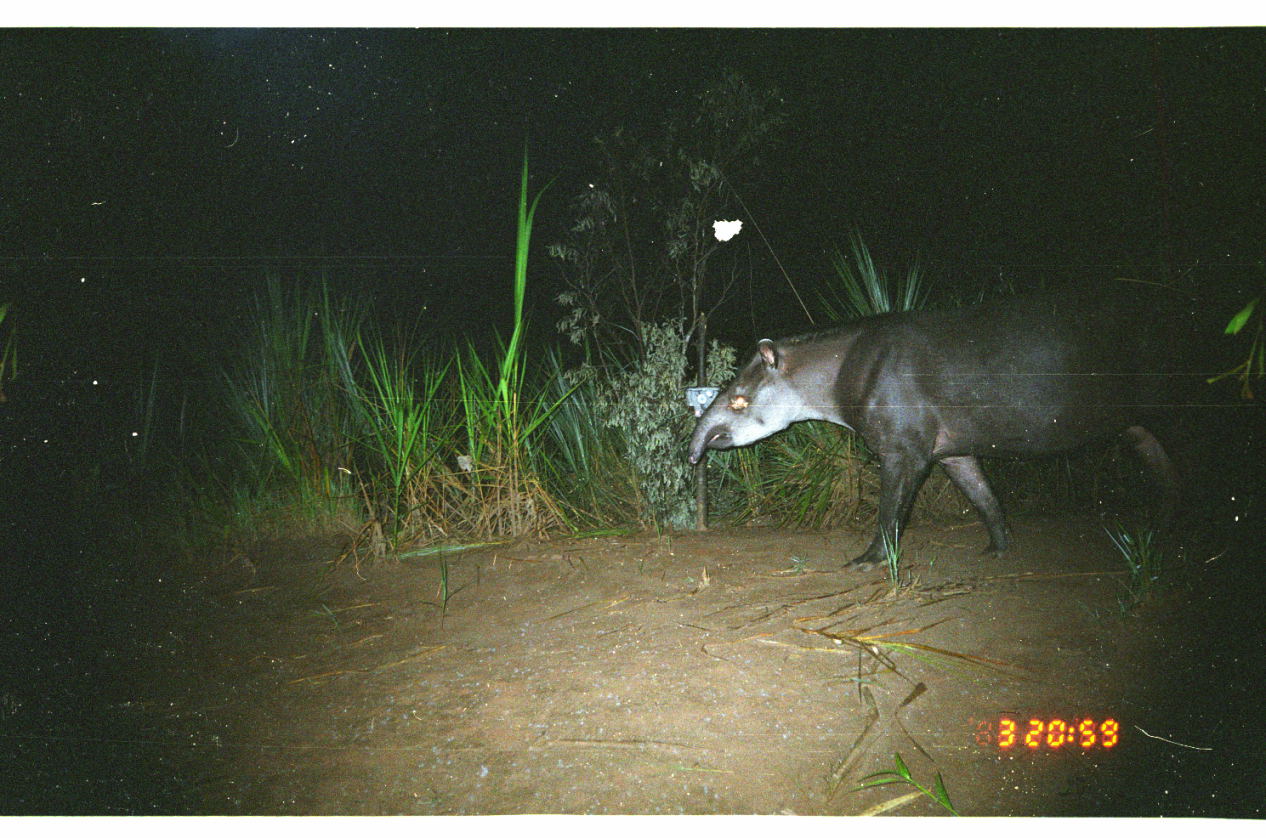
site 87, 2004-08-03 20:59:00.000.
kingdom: Animalia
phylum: Chordata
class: Mammalia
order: Perissodactyla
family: Tapiridae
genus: Tapirus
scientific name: Tapirus terrestris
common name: south american tapir